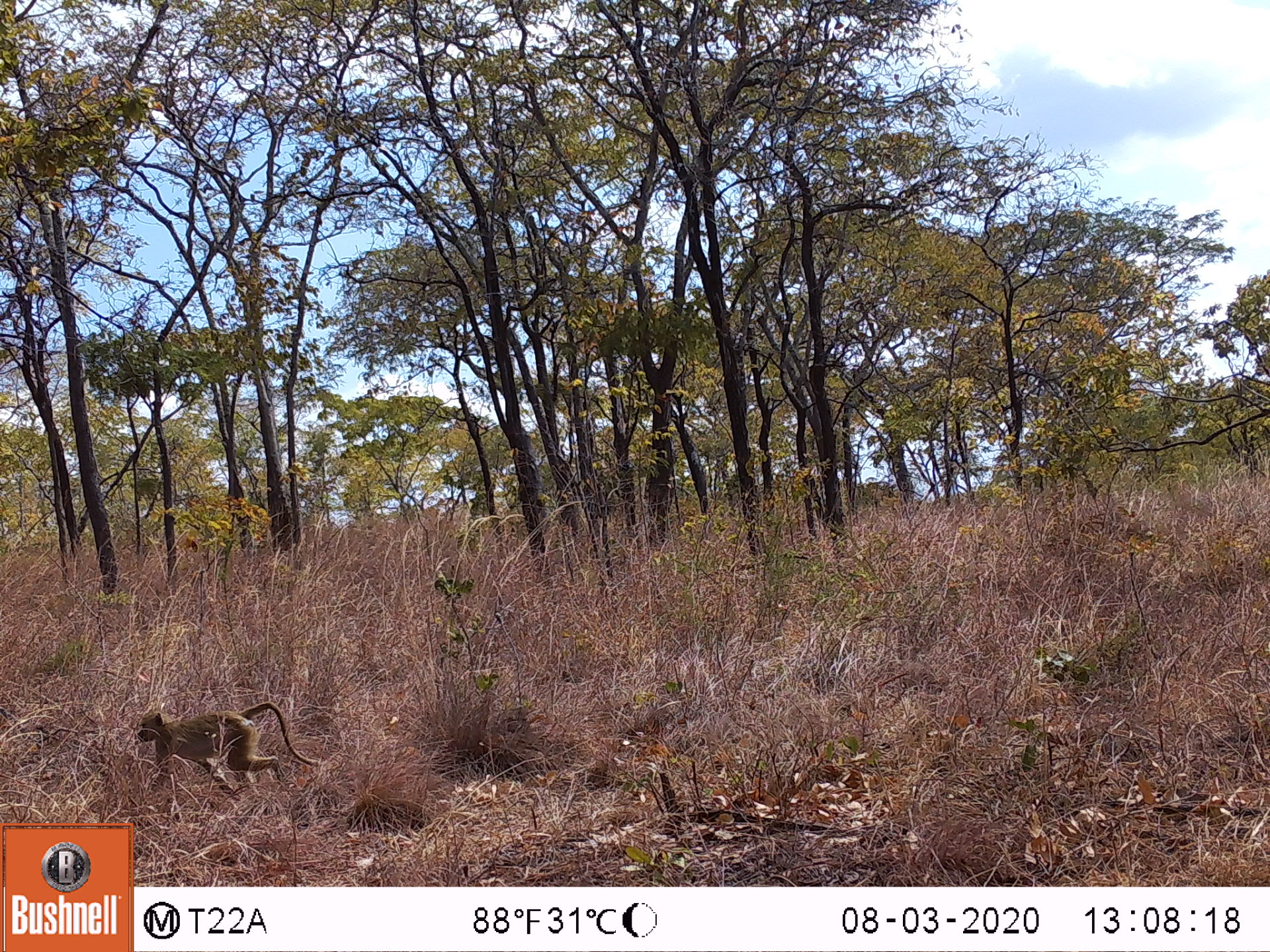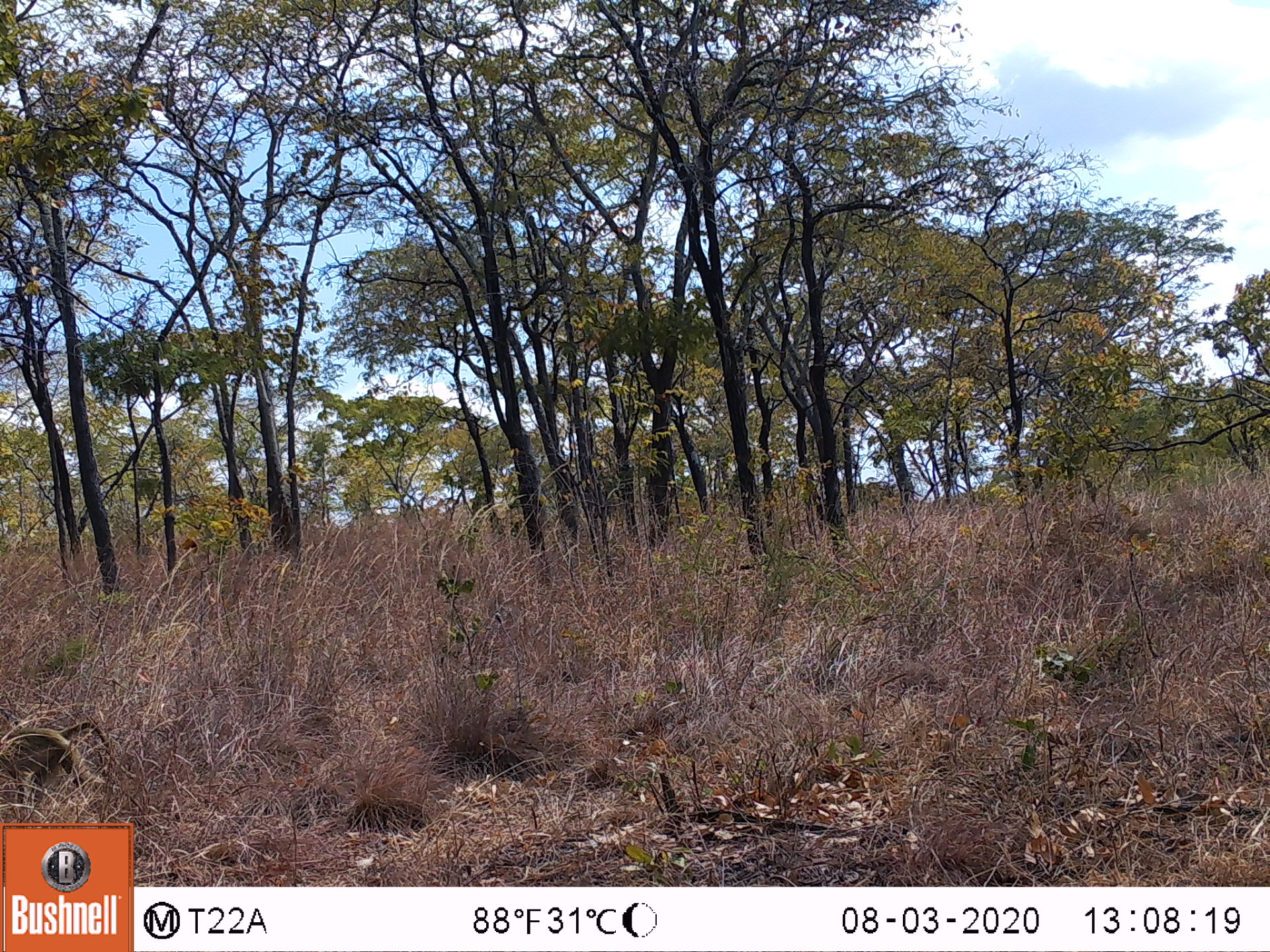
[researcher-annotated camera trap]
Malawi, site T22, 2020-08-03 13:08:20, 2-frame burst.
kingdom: Animalia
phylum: Chordata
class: Mammalia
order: Primates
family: Cercopithecidae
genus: Papio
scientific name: Papio cynocephalus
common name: yellow baboon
Yellow baboon (Papio cynocephalus), count 1.